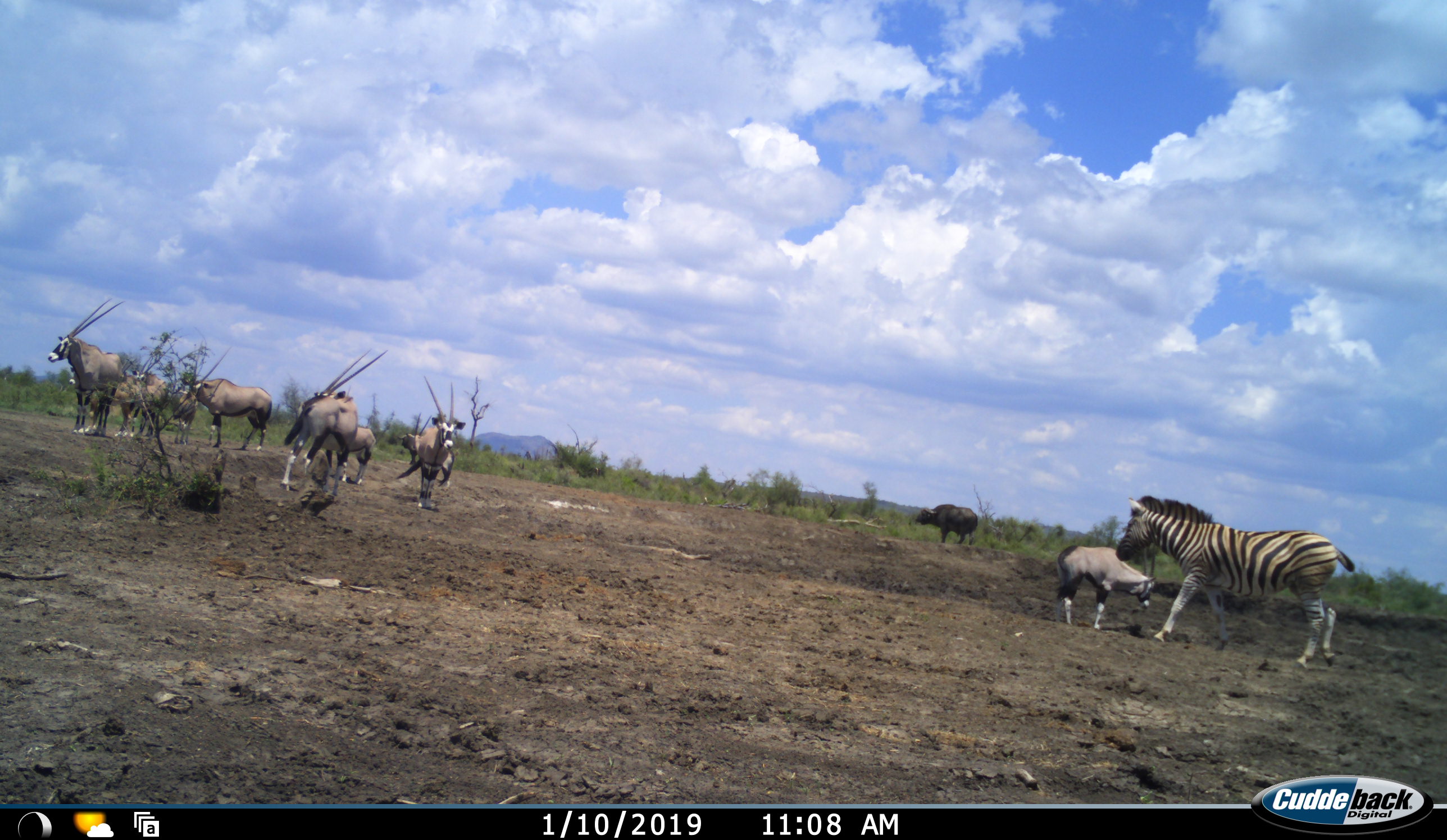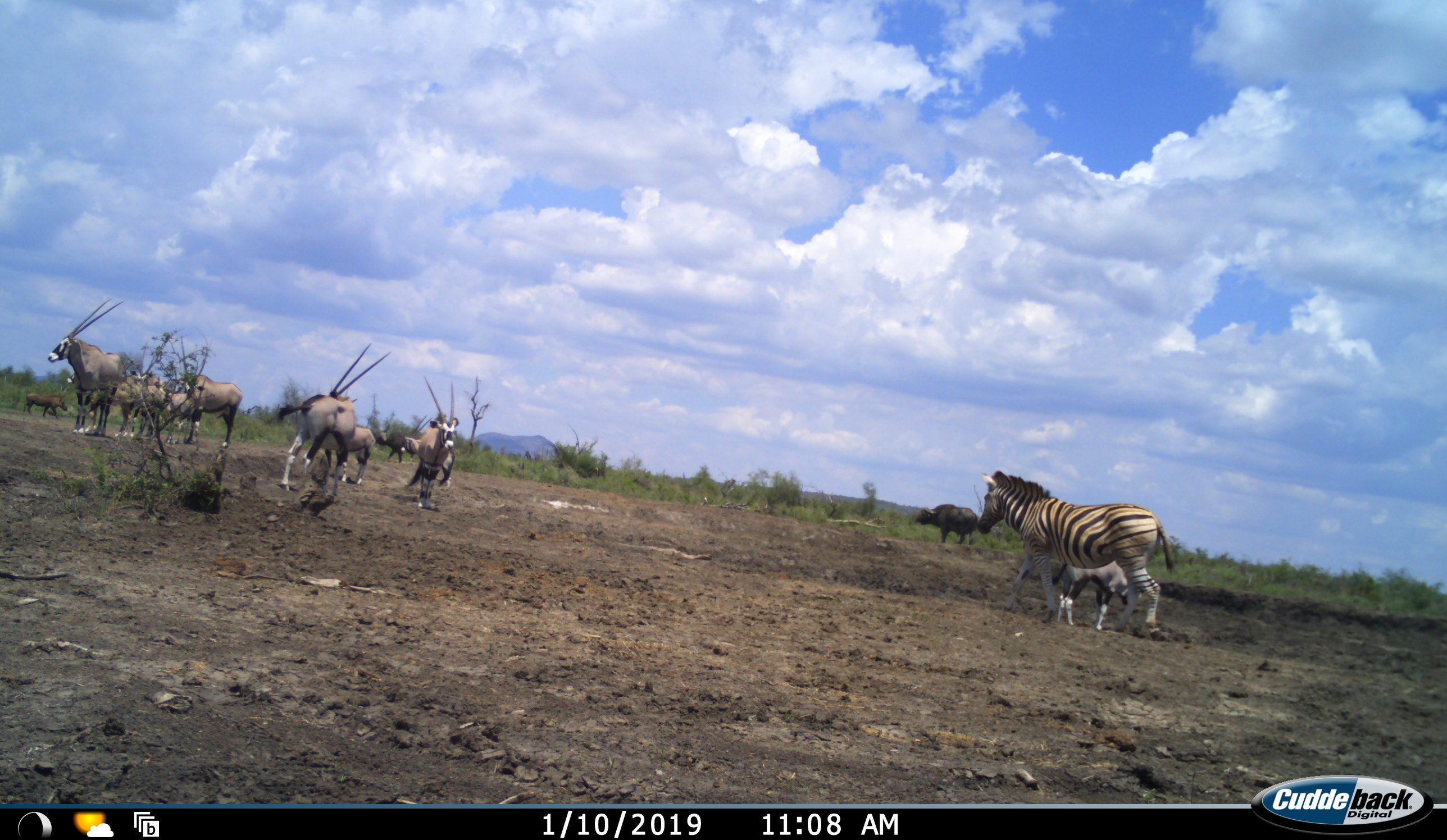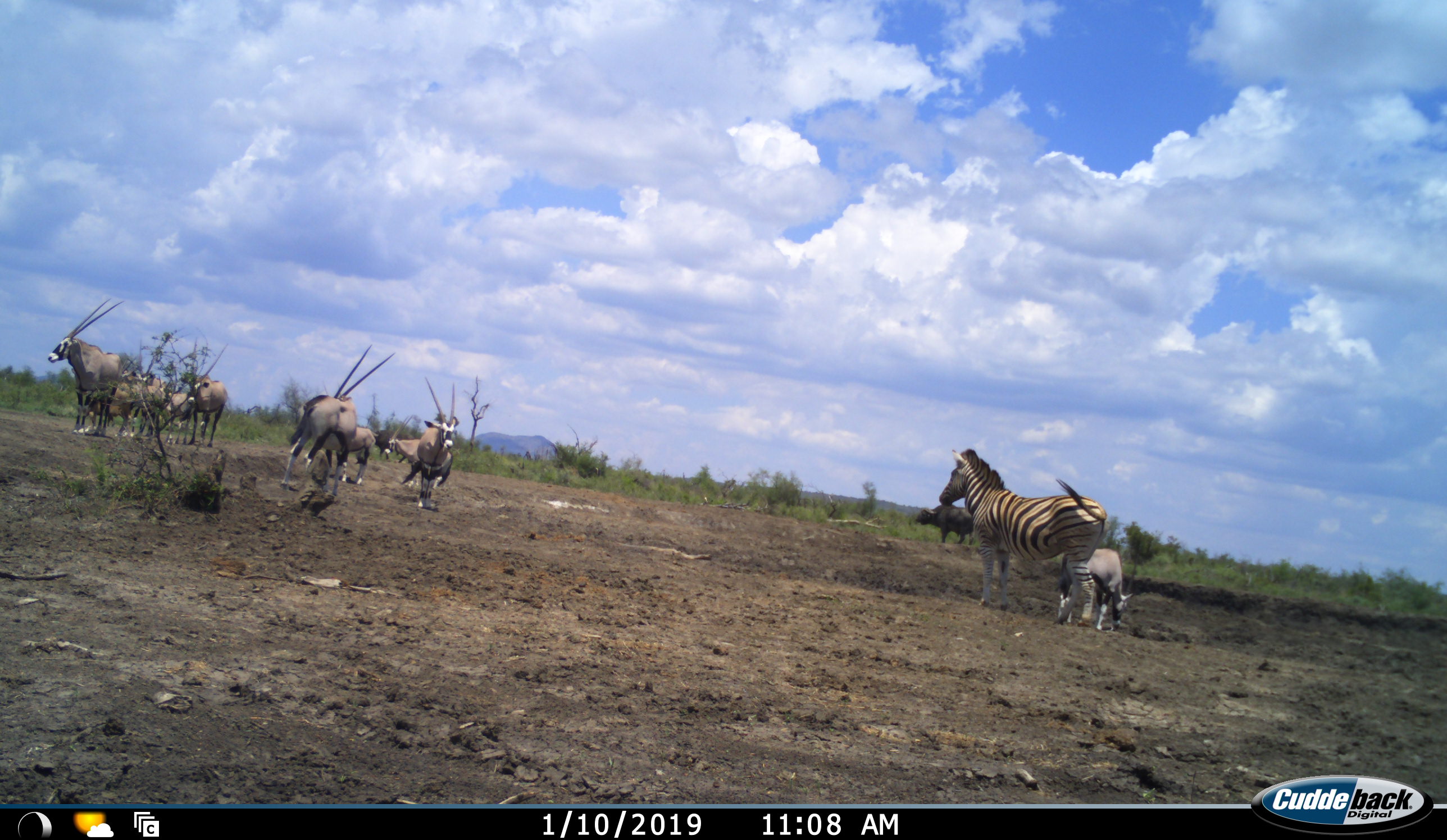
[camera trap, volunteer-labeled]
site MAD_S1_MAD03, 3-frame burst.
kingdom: Animalia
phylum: Chordata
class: Mammalia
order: Artiodactyla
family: Bovidae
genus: Syncerus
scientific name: Syncerus caffer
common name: african buffalo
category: buffalo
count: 1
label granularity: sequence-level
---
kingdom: Animalia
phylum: Chordata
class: Mammalia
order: Artiodactyla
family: Bovidae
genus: Oryx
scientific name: Oryx gazella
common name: gemsbok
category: oryx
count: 9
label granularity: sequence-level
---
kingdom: Animalia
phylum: Chordata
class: Mammalia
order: Artiodactyla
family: Suidae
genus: Phacochoerus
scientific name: Phacochoerus africanus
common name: warthog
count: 1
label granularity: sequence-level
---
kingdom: Animalia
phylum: Chordata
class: Mammalia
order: Perissodactyla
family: Equidae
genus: Equus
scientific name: Equus quagga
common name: plains zebra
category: zebraplains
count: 1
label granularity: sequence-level